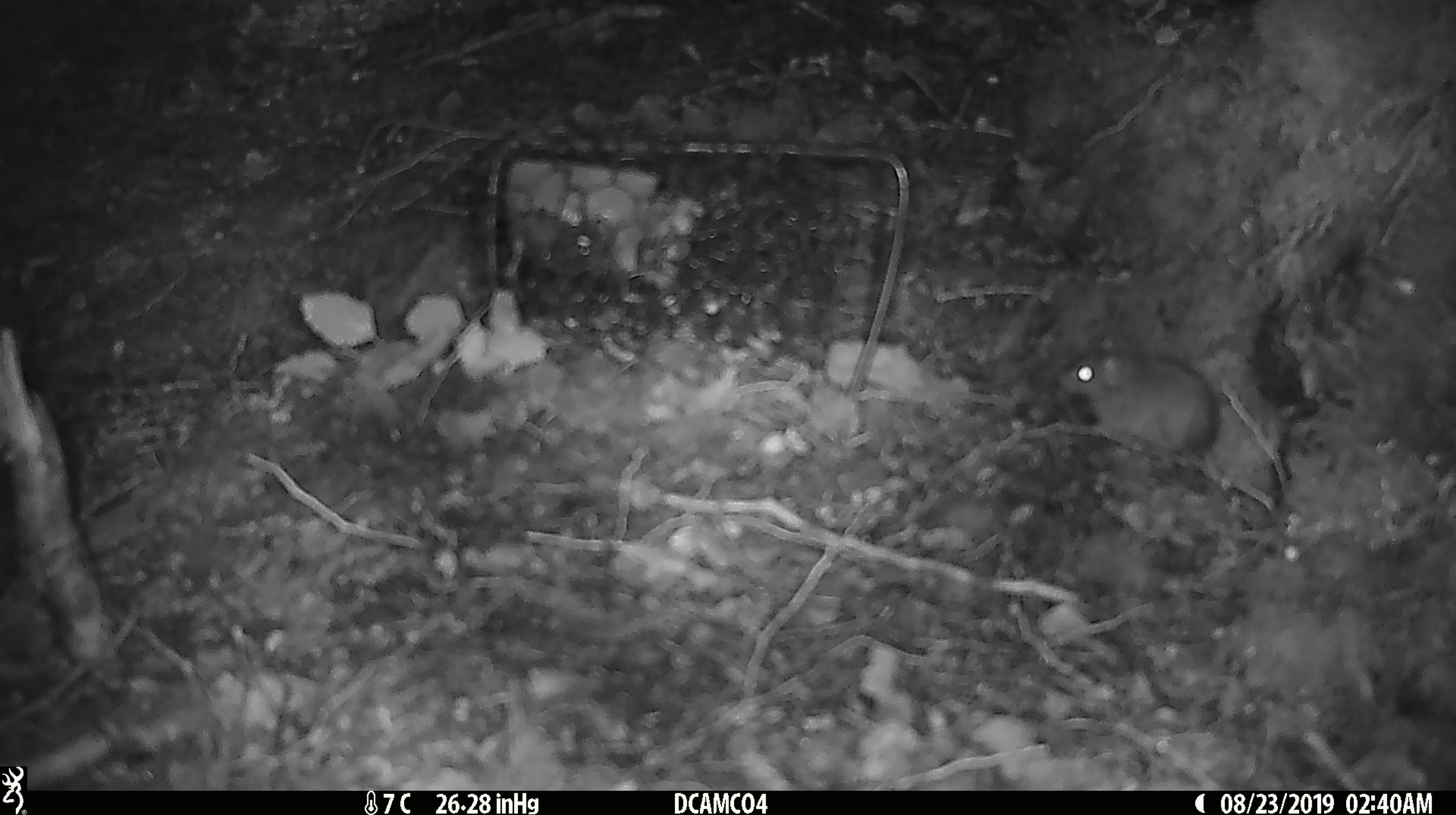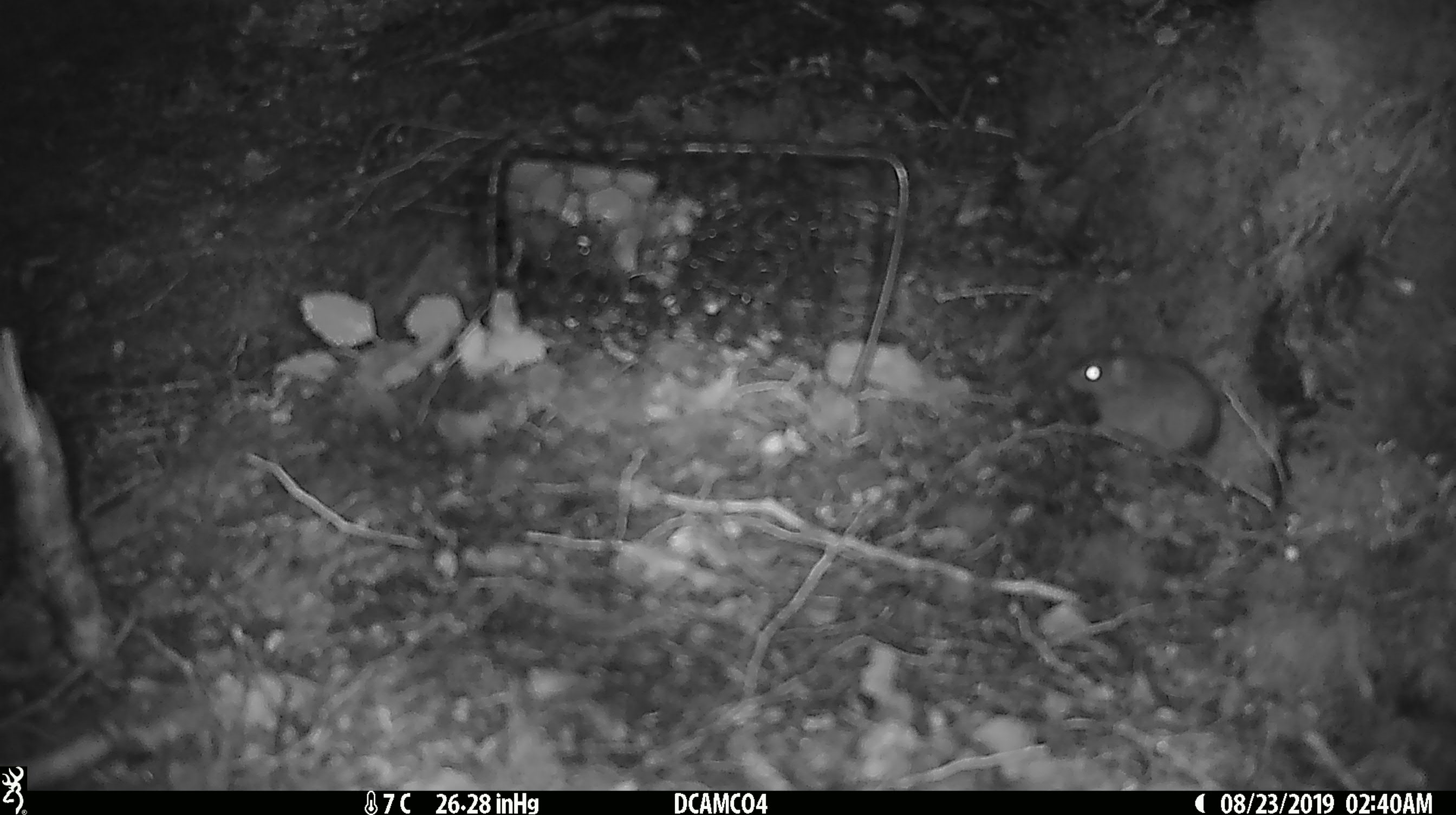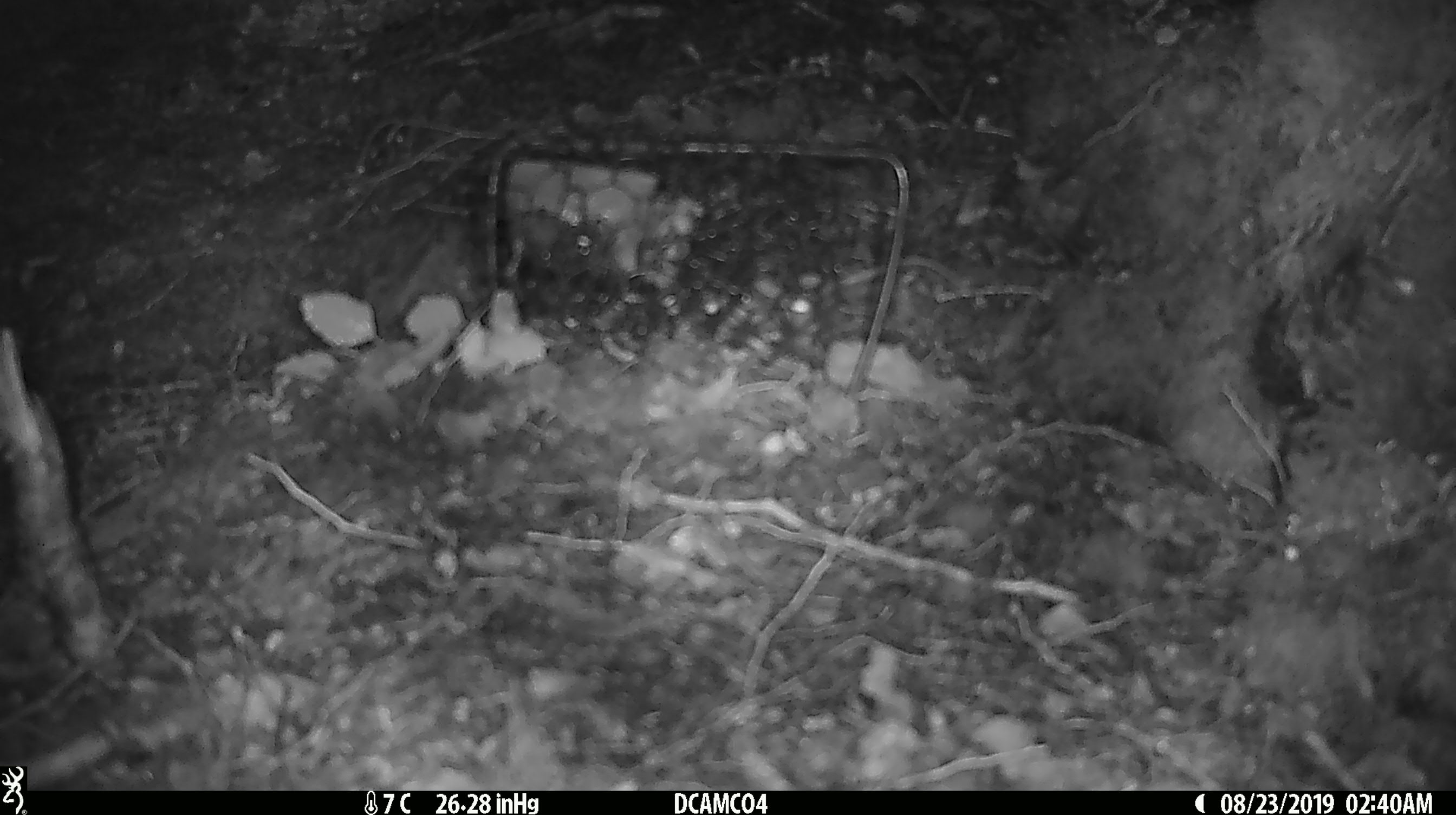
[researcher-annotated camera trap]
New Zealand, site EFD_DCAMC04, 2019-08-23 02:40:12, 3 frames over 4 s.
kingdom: Animalia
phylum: Chordata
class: Mammalia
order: Rodentia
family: Muridae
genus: Mus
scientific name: Mus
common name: mouse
Mouse (Mus).